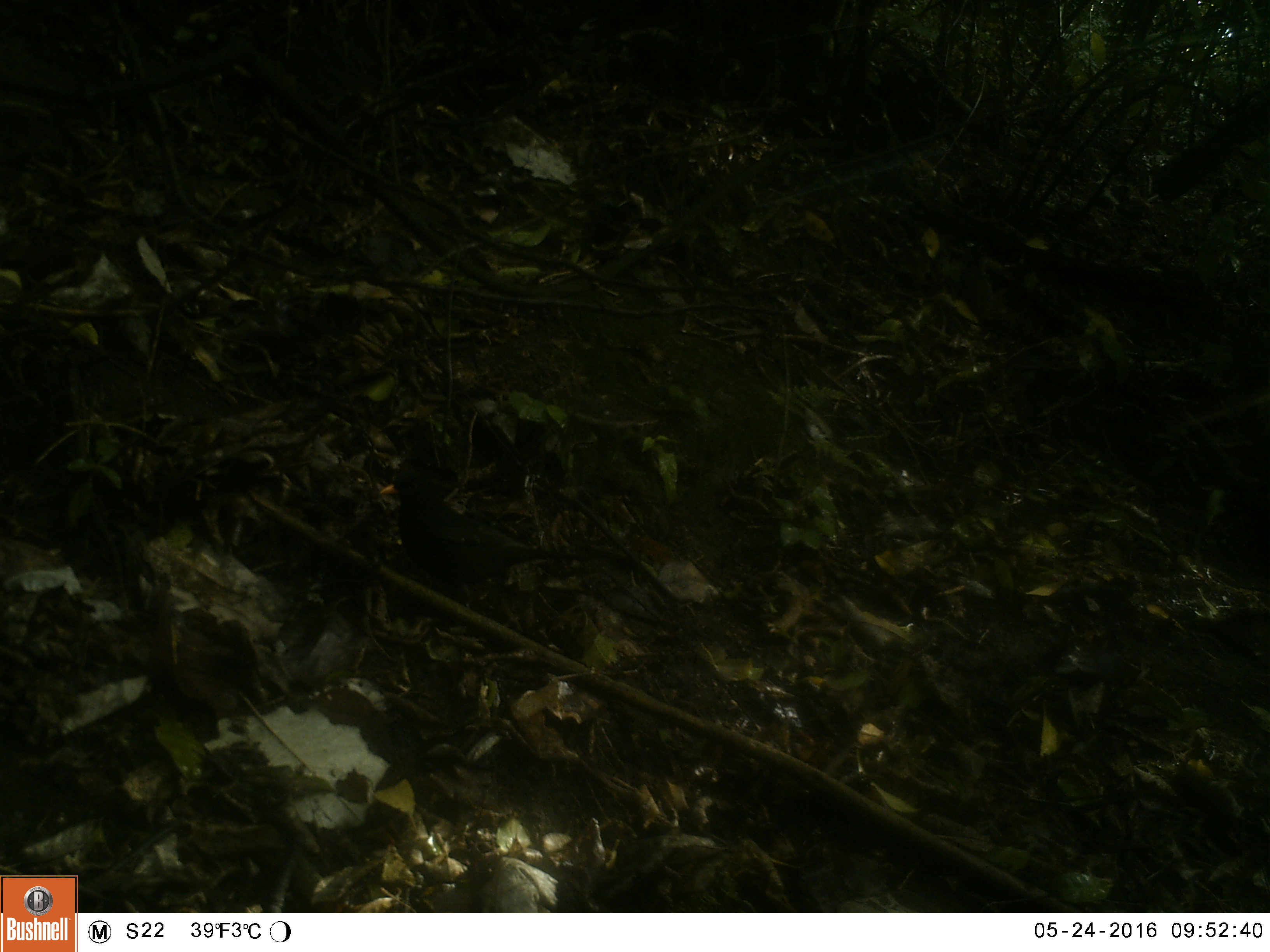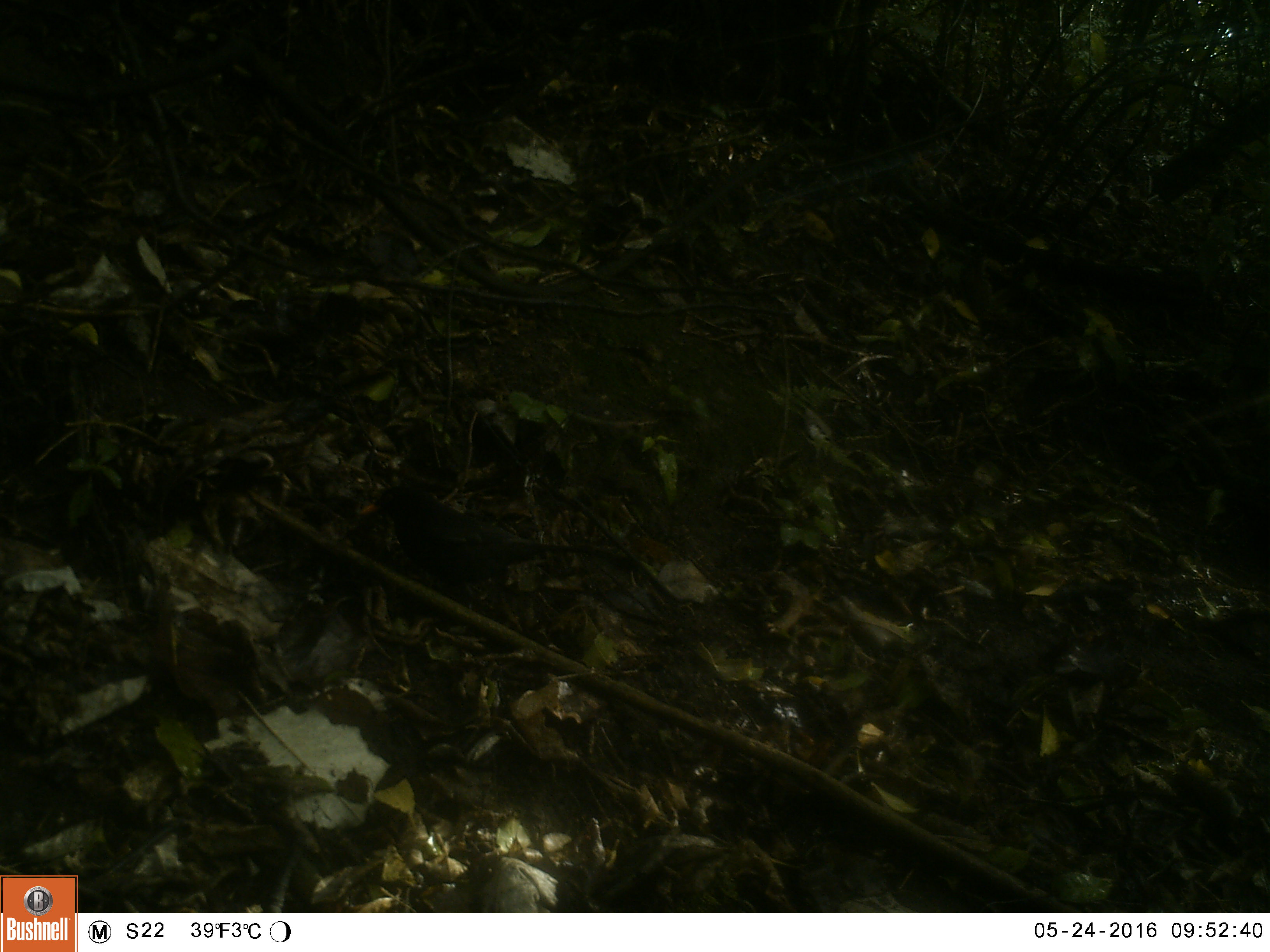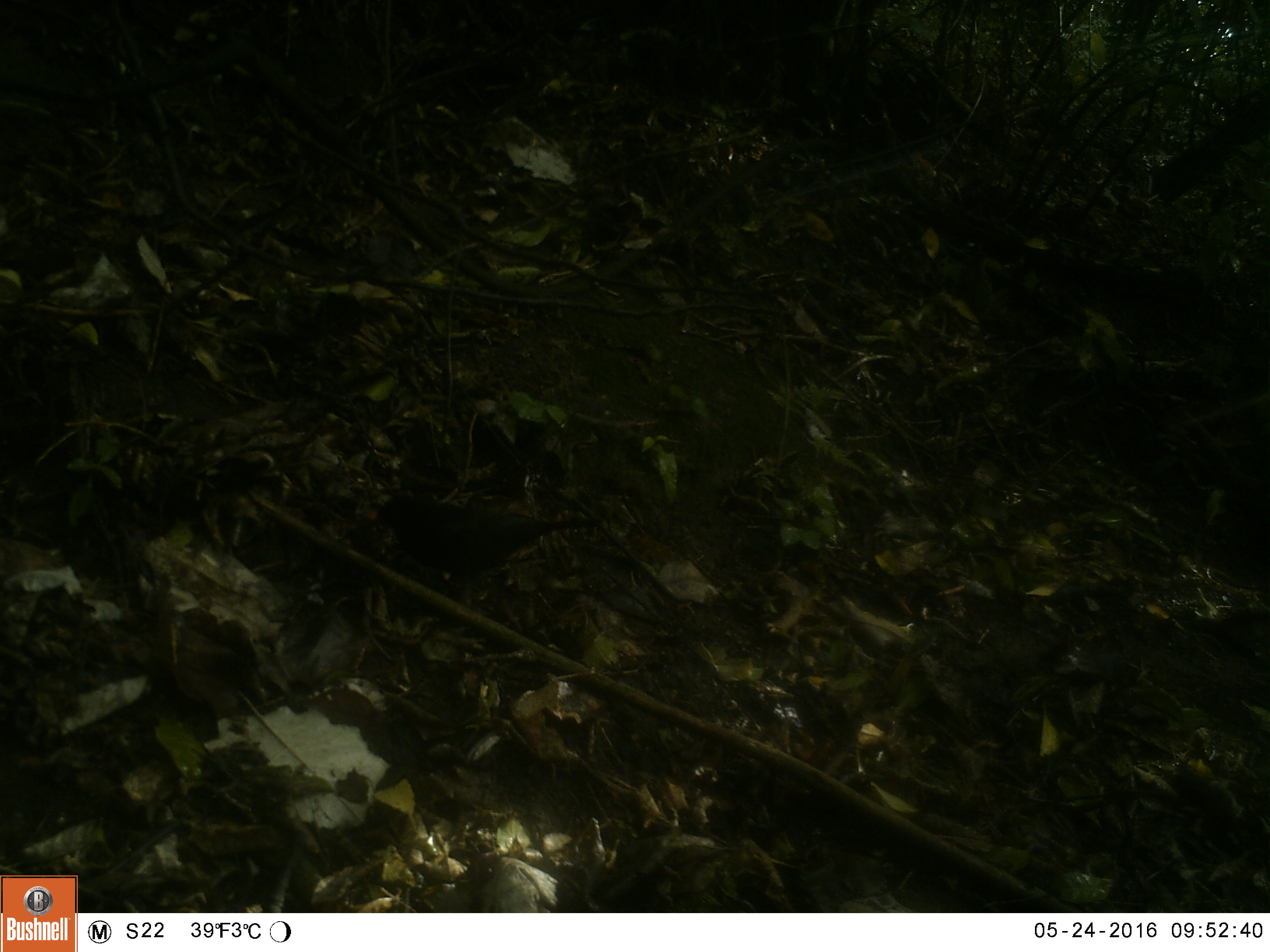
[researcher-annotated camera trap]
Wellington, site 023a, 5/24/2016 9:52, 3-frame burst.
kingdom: Animalia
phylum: Chordata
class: Aves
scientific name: Aves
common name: bird